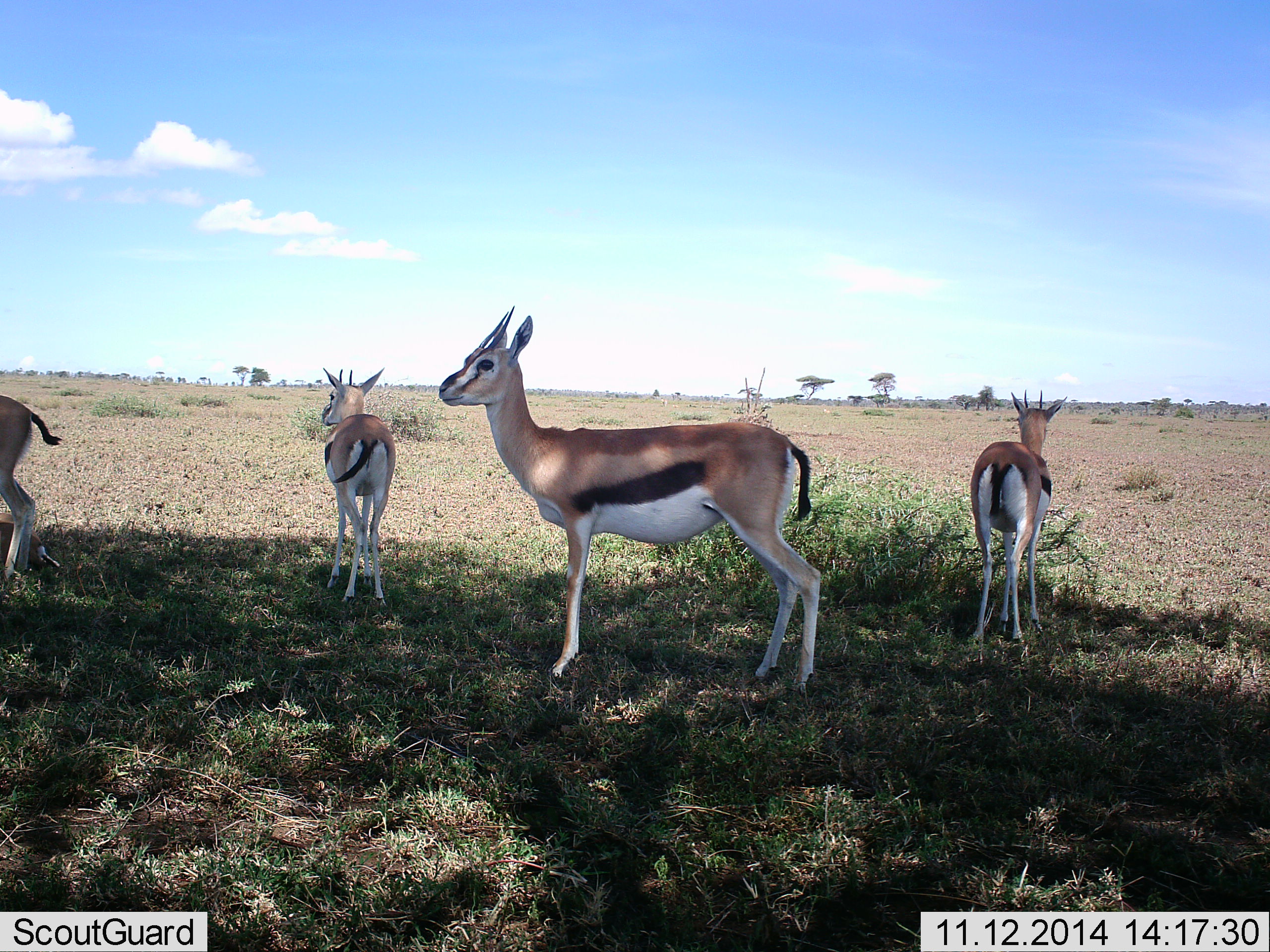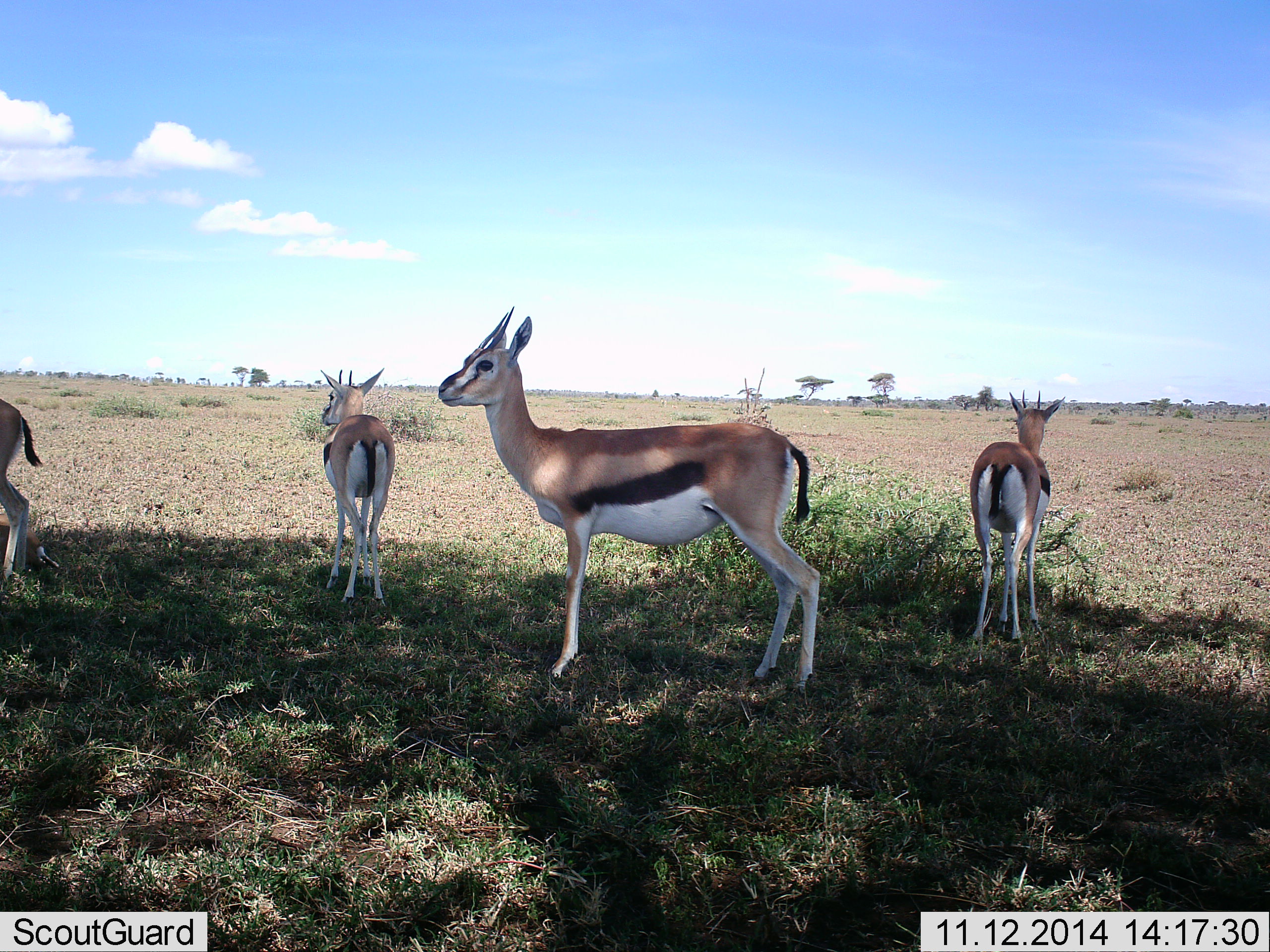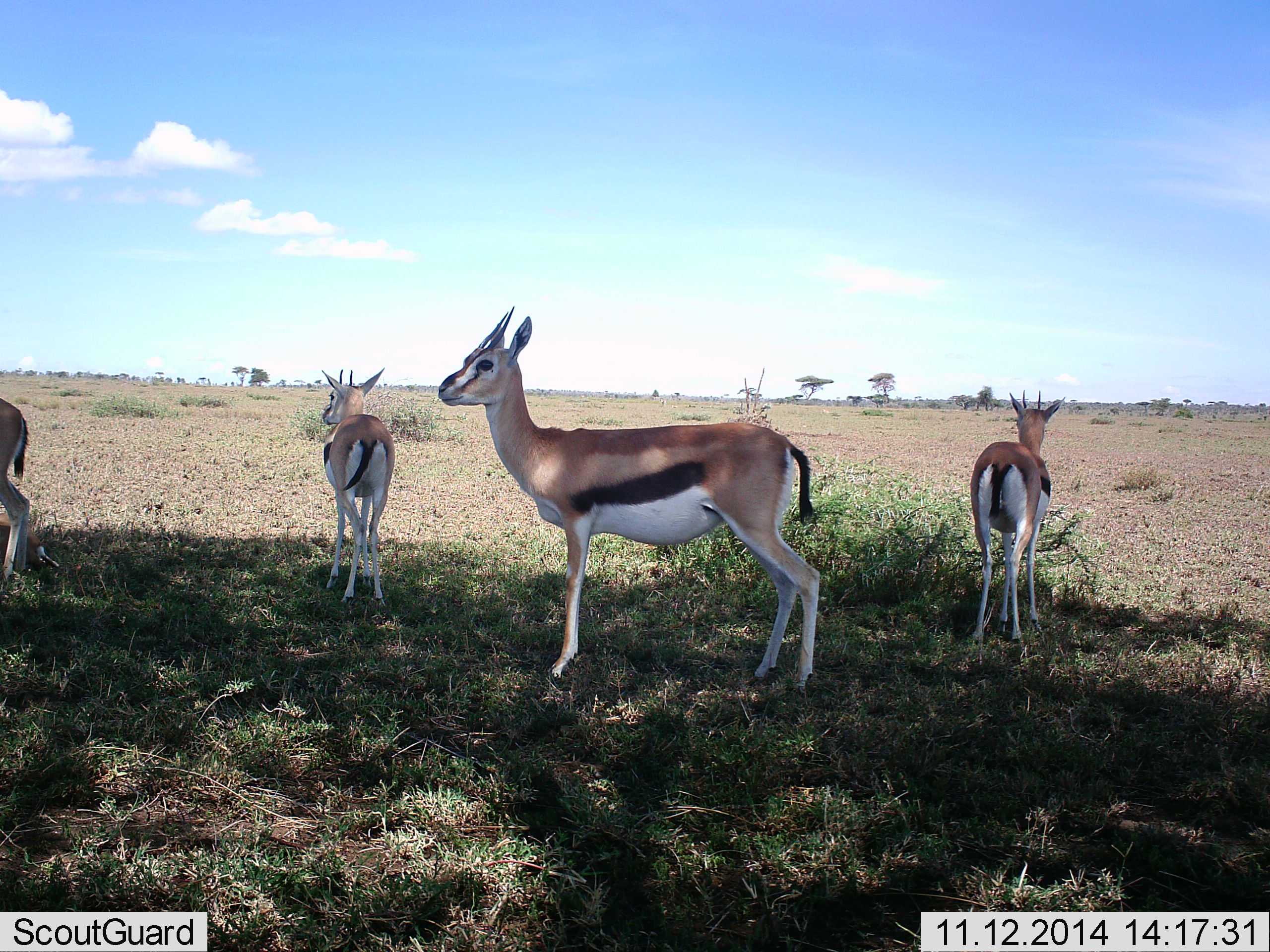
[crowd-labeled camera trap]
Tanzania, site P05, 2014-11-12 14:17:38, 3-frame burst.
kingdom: Animalia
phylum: Chordata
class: Mammalia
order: Artiodactyla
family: Bovidae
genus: Eudorcas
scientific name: Eudorcas thomsonii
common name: thomson's gazelle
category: gazellethomsons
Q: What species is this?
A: Gazellethomsons (thomson's gazelle) (Eudorcas thomsonii).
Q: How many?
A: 4.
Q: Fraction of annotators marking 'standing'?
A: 90%.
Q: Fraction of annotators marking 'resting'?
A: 10%.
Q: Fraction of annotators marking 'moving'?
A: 10%.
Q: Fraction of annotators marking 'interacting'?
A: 0%.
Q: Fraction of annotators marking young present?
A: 0%.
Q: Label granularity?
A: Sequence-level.